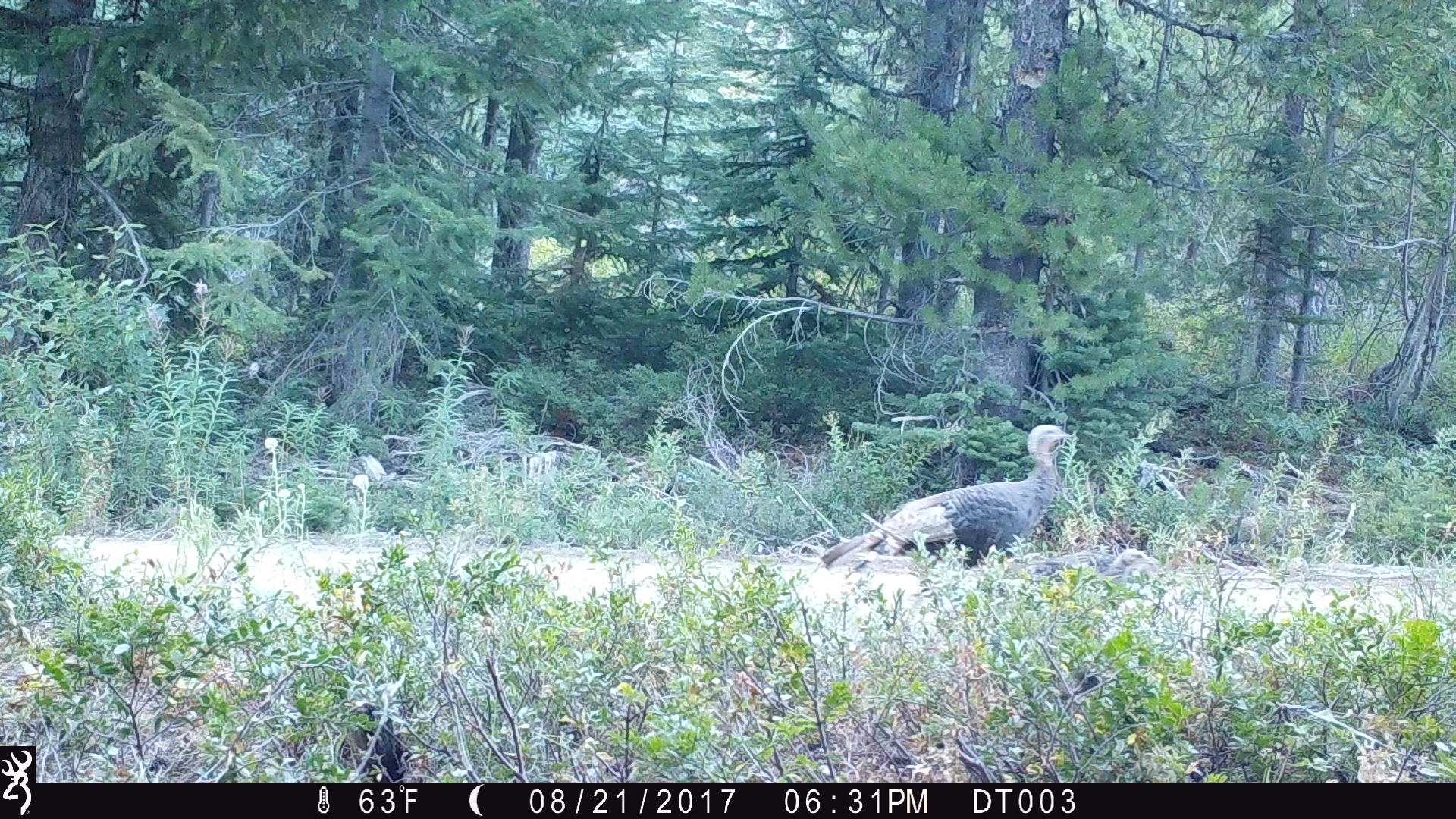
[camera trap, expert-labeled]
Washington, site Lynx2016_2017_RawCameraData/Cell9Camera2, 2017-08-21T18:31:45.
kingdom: Animalia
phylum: Chordata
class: Aves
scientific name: Aves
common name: birds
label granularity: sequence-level